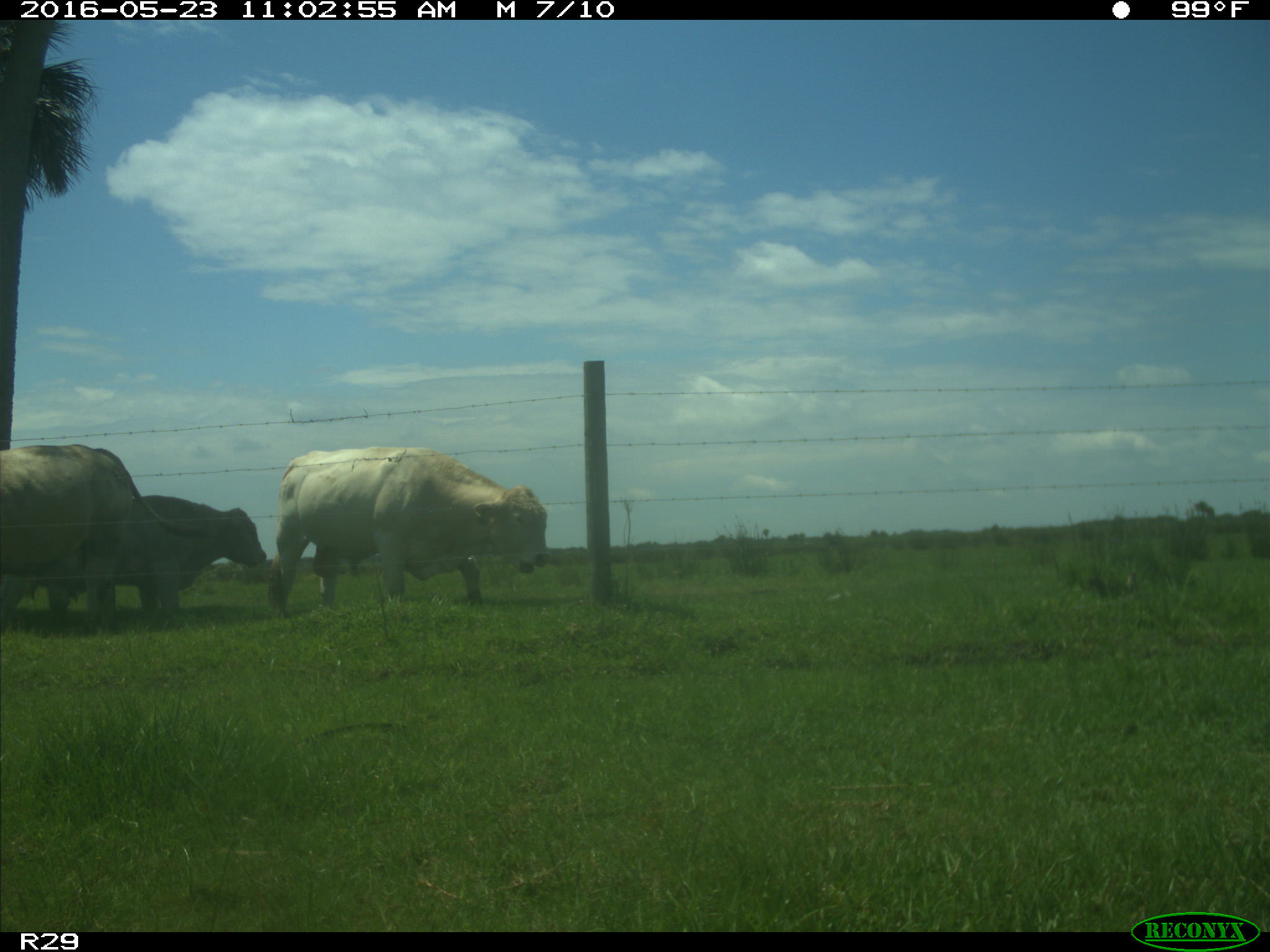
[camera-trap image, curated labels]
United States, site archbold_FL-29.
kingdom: Animalia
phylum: Chordata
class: Mammalia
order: Artiodactyla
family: Bovidae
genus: Bos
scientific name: Bos taurus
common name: domestic cow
Bos taurus (domestic cow).